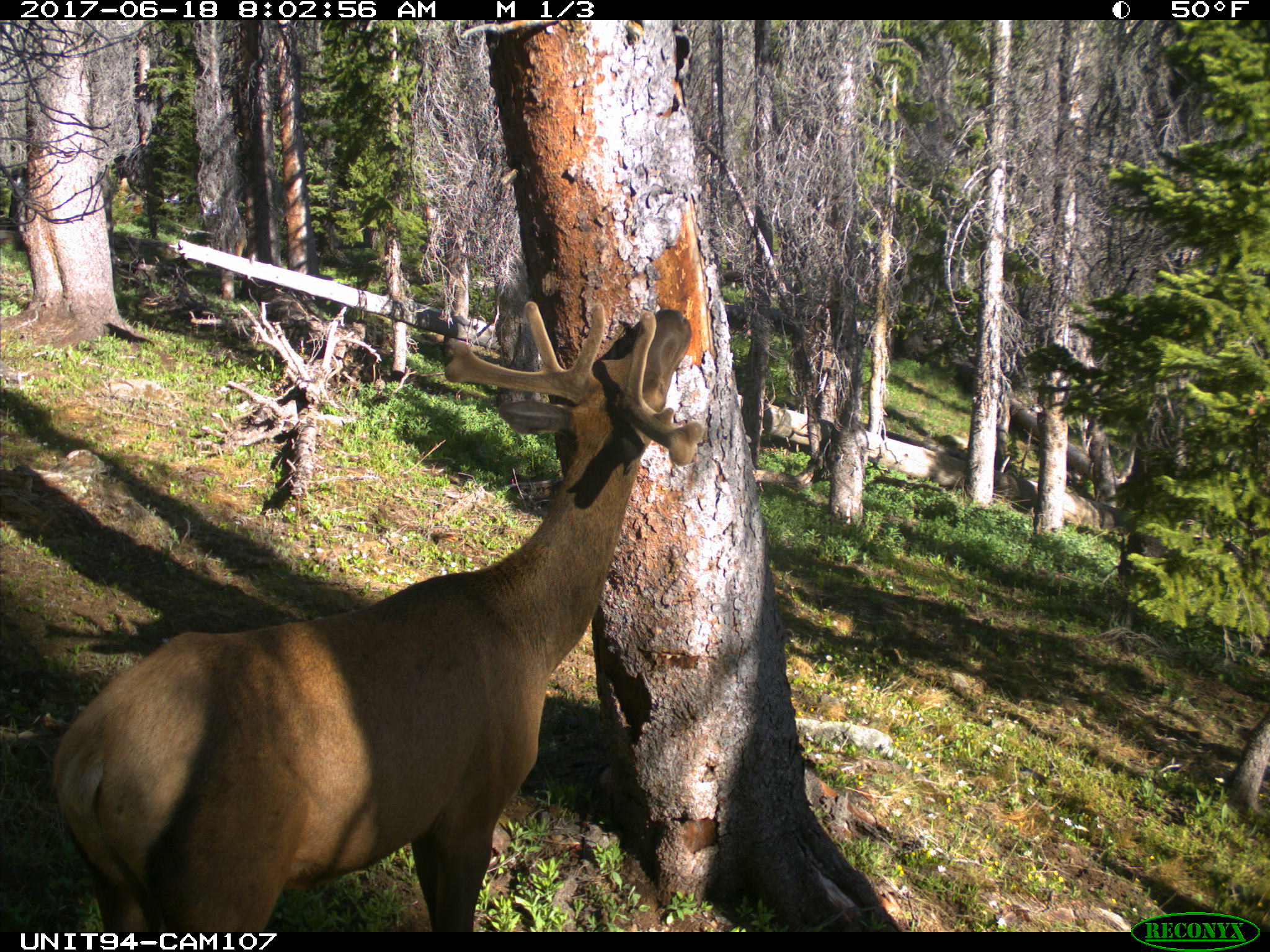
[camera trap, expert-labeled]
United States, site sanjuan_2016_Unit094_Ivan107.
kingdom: Animalia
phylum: Chordata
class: Mammalia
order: Artiodactyla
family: Cervidae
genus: Cervus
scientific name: Cervus elaphus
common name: red deer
Cervus elaphus (red deer).